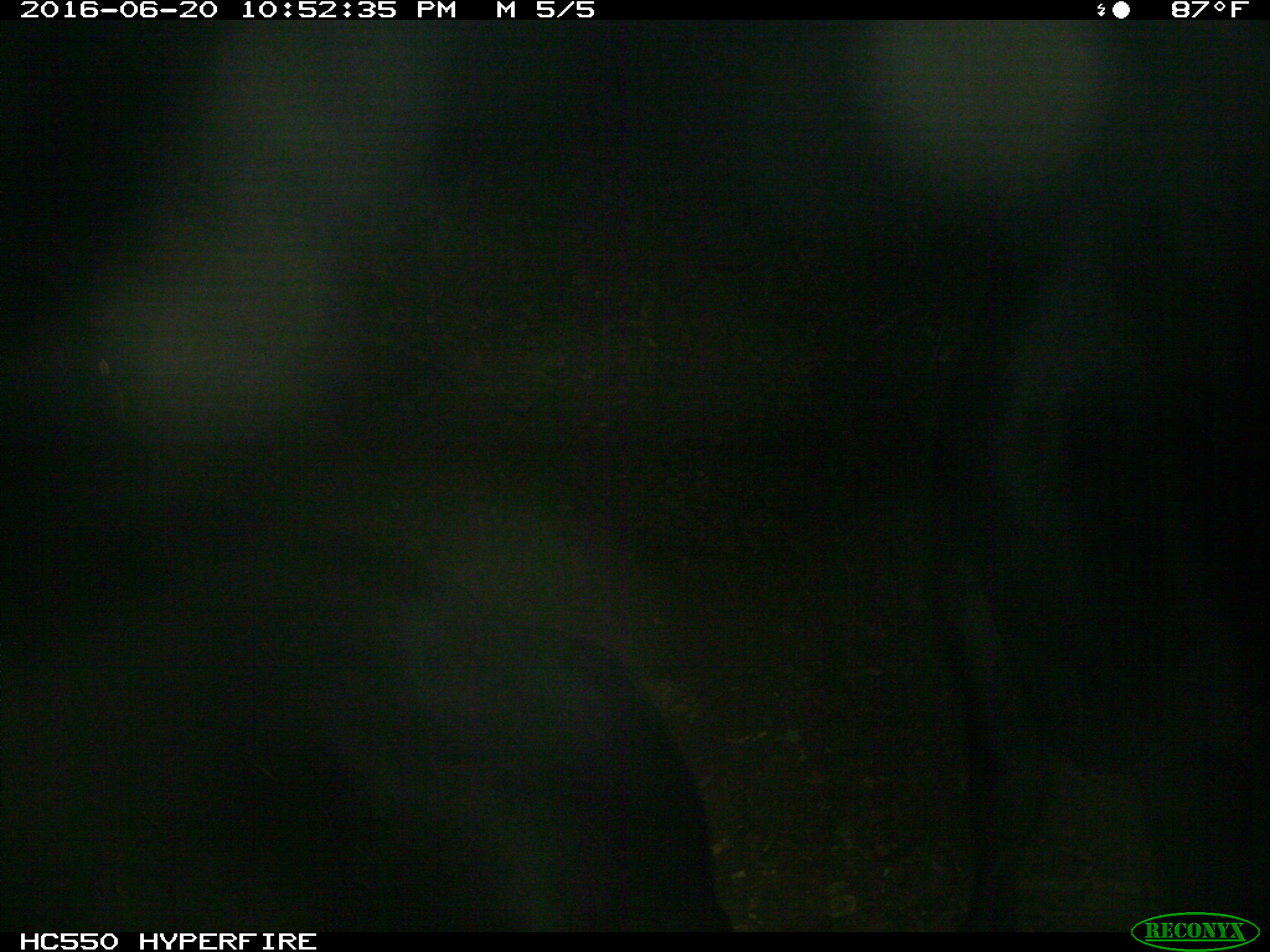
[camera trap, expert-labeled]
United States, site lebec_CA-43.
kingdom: Animalia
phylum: Chordata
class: Mammalia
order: Artiodactyla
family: Bovidae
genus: Bos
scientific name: Bos taurus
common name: domestic cow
Bos taurus (domestic cow).